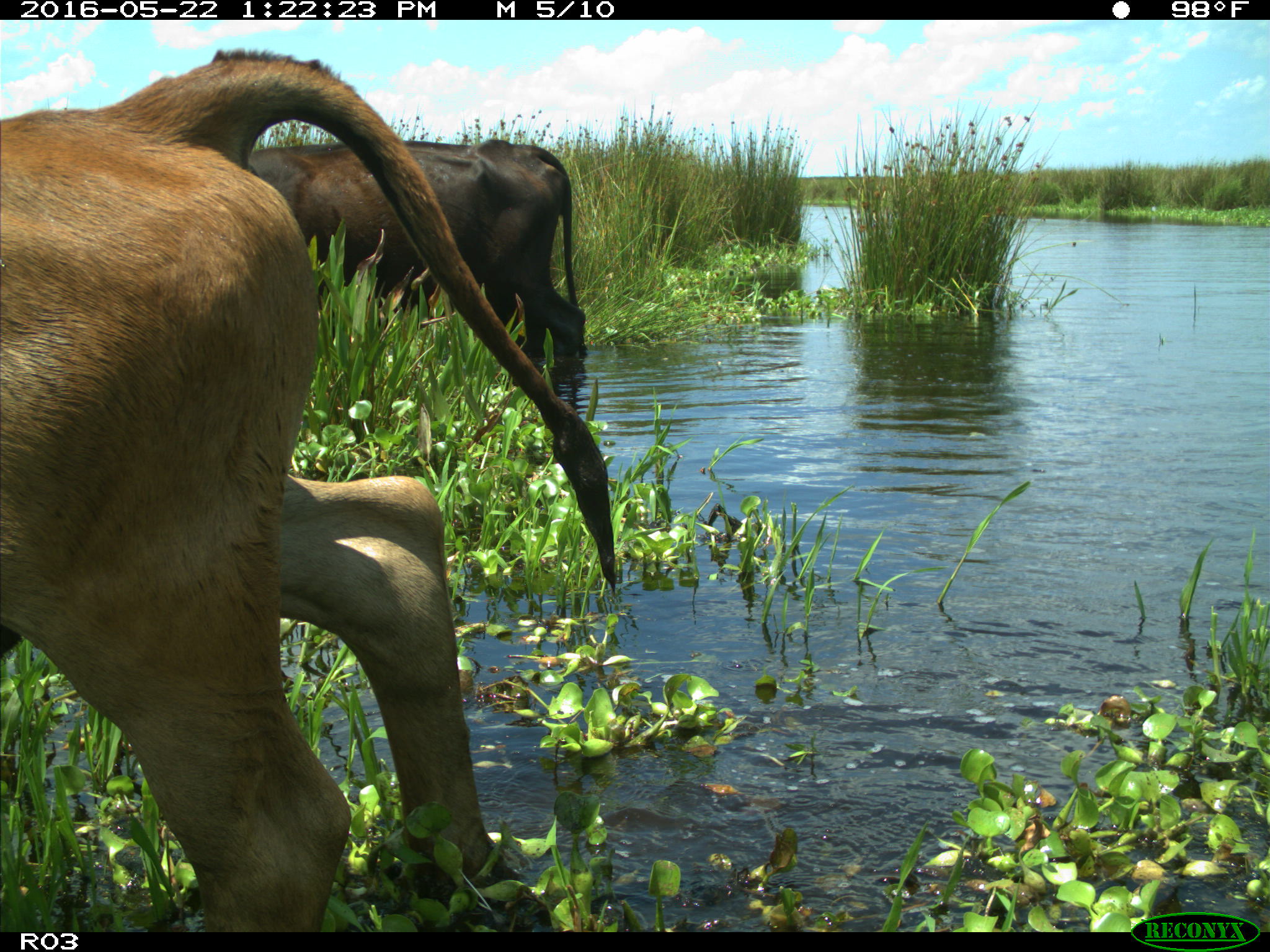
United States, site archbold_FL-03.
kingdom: Animalia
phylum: Chordata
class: Mammalia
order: Artiodactyla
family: Bovidae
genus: Bos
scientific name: Bos taurus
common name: domestic cow